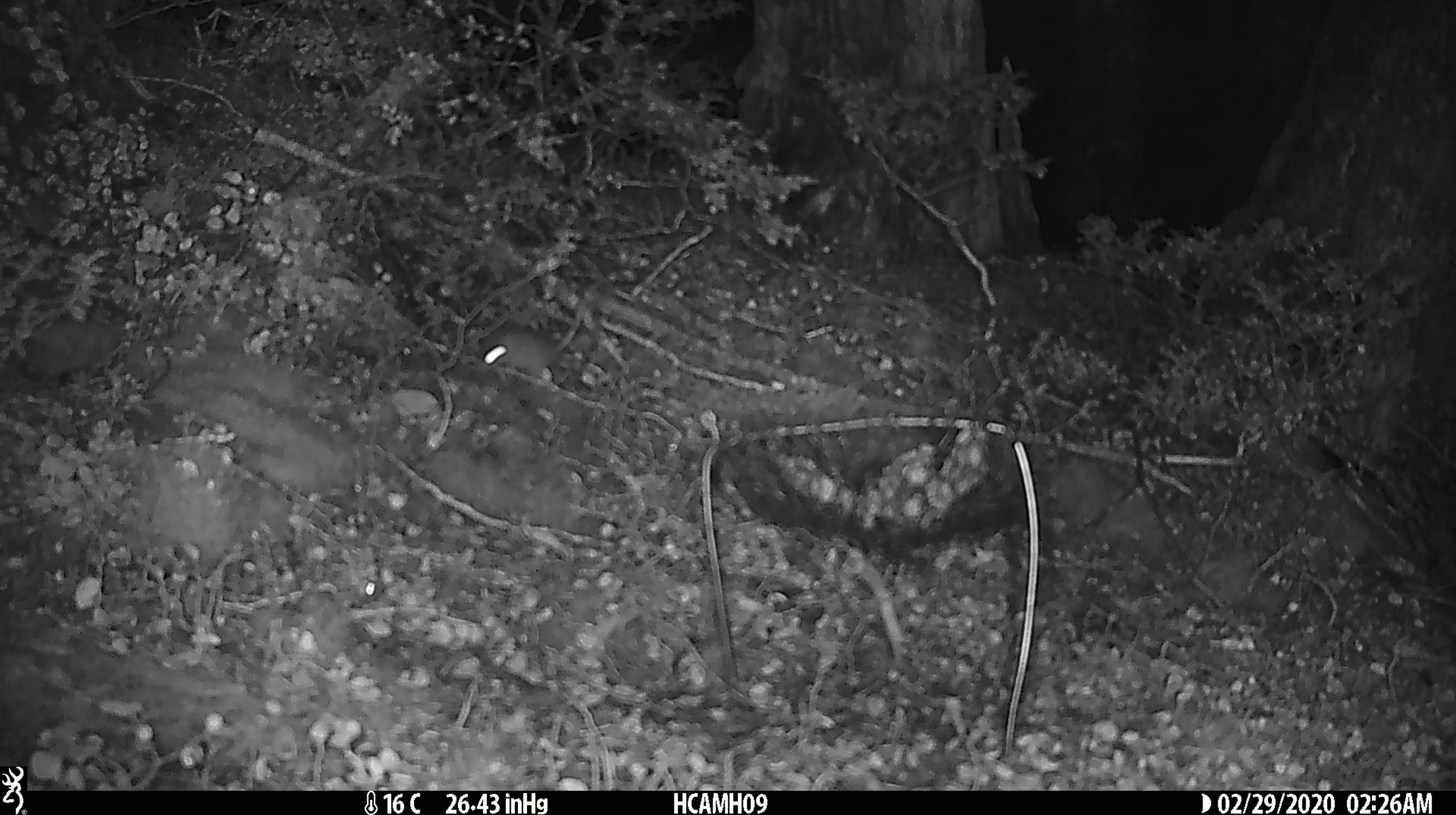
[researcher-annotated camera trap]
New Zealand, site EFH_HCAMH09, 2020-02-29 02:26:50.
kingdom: Animalia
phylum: Chordata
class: Mammalia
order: Rodentia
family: Muridae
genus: Mus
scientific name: Mus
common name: mouse